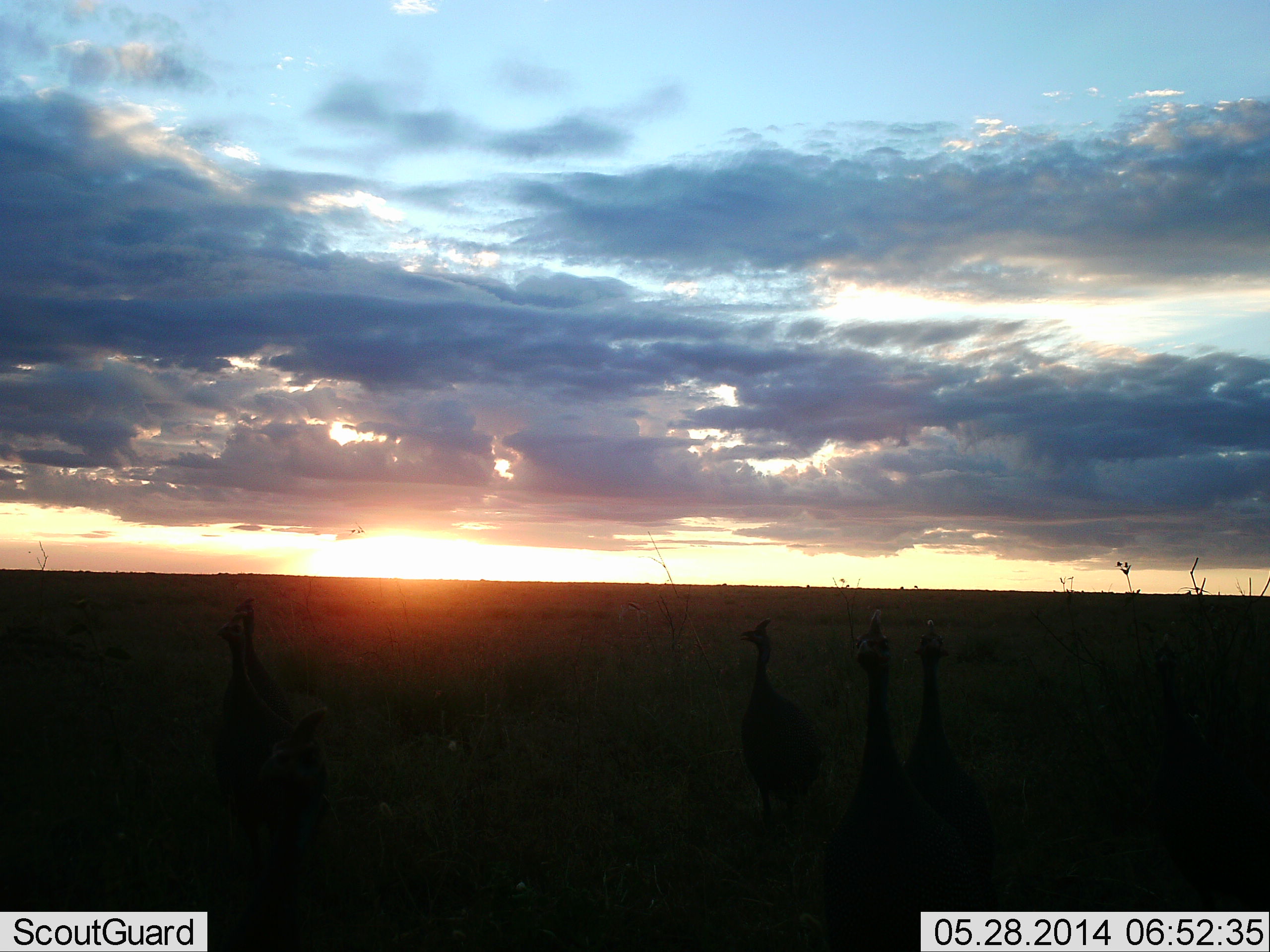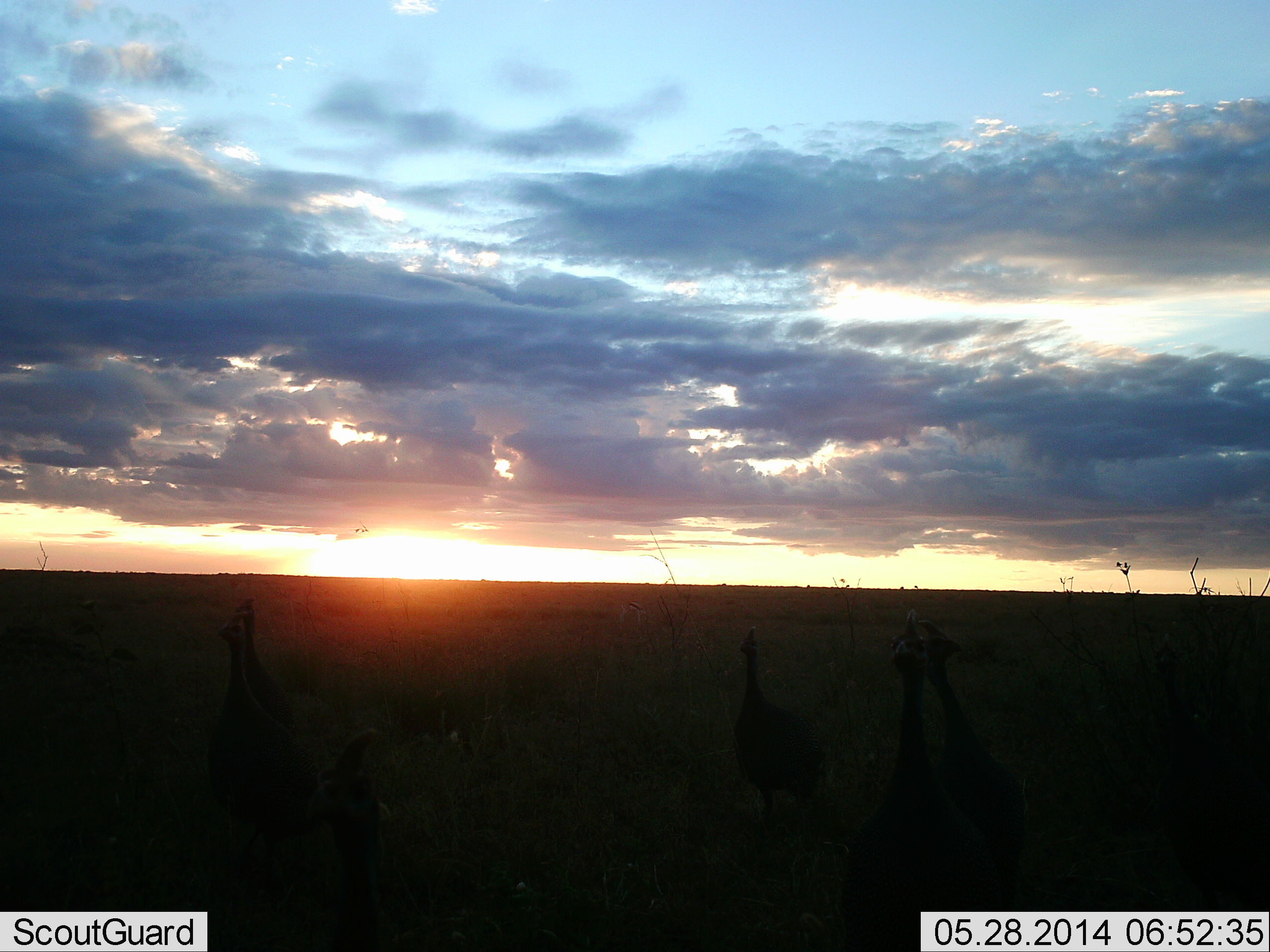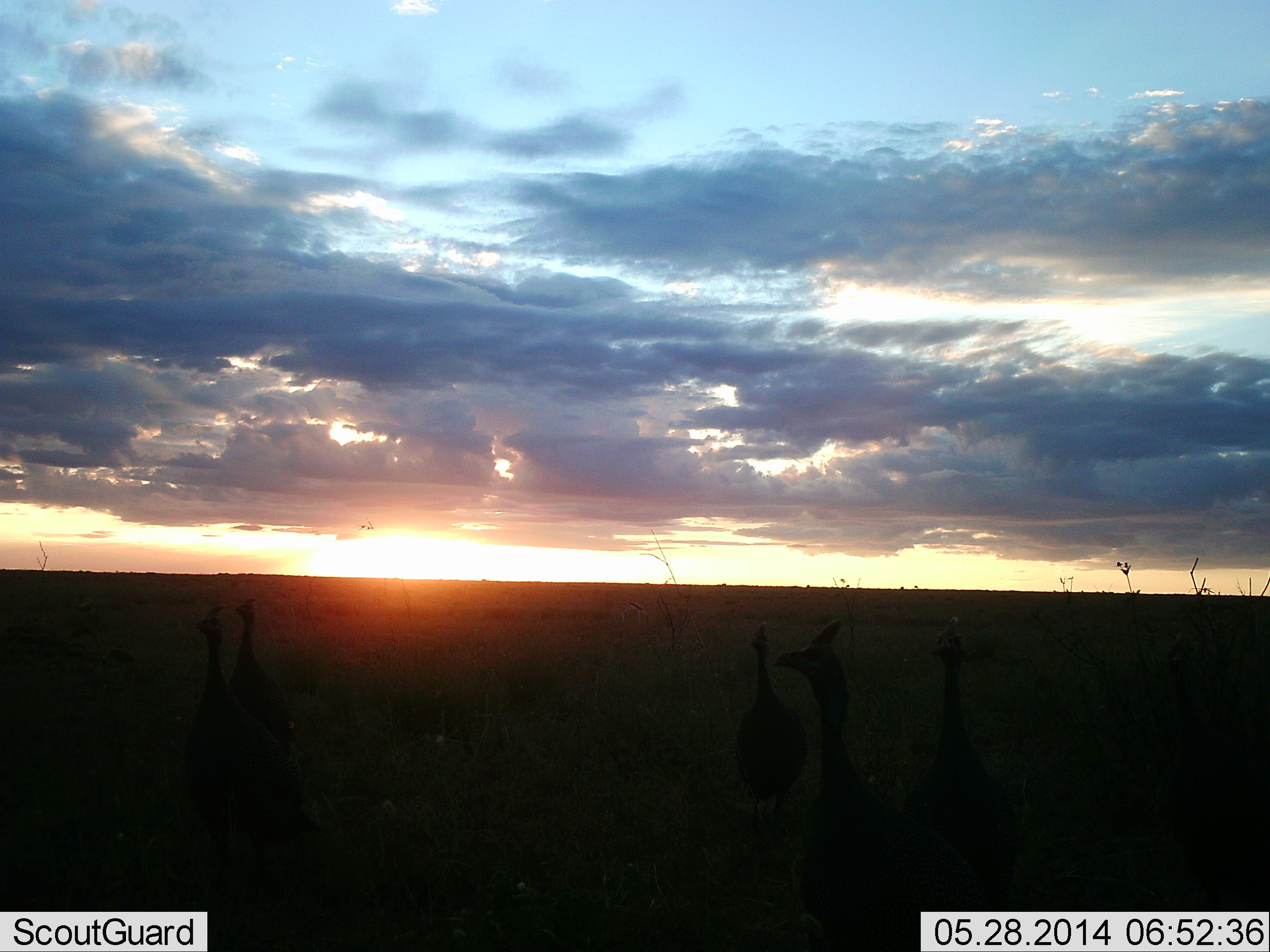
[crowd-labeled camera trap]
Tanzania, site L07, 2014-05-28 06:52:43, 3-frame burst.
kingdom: Animalia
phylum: Chordata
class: Aves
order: Galliformes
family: Numididae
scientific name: Numididae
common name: guinea fowl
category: guineafowl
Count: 6.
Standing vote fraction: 90%.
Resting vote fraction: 10%.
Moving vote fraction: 50%.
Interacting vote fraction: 0%.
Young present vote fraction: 0%.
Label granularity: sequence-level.